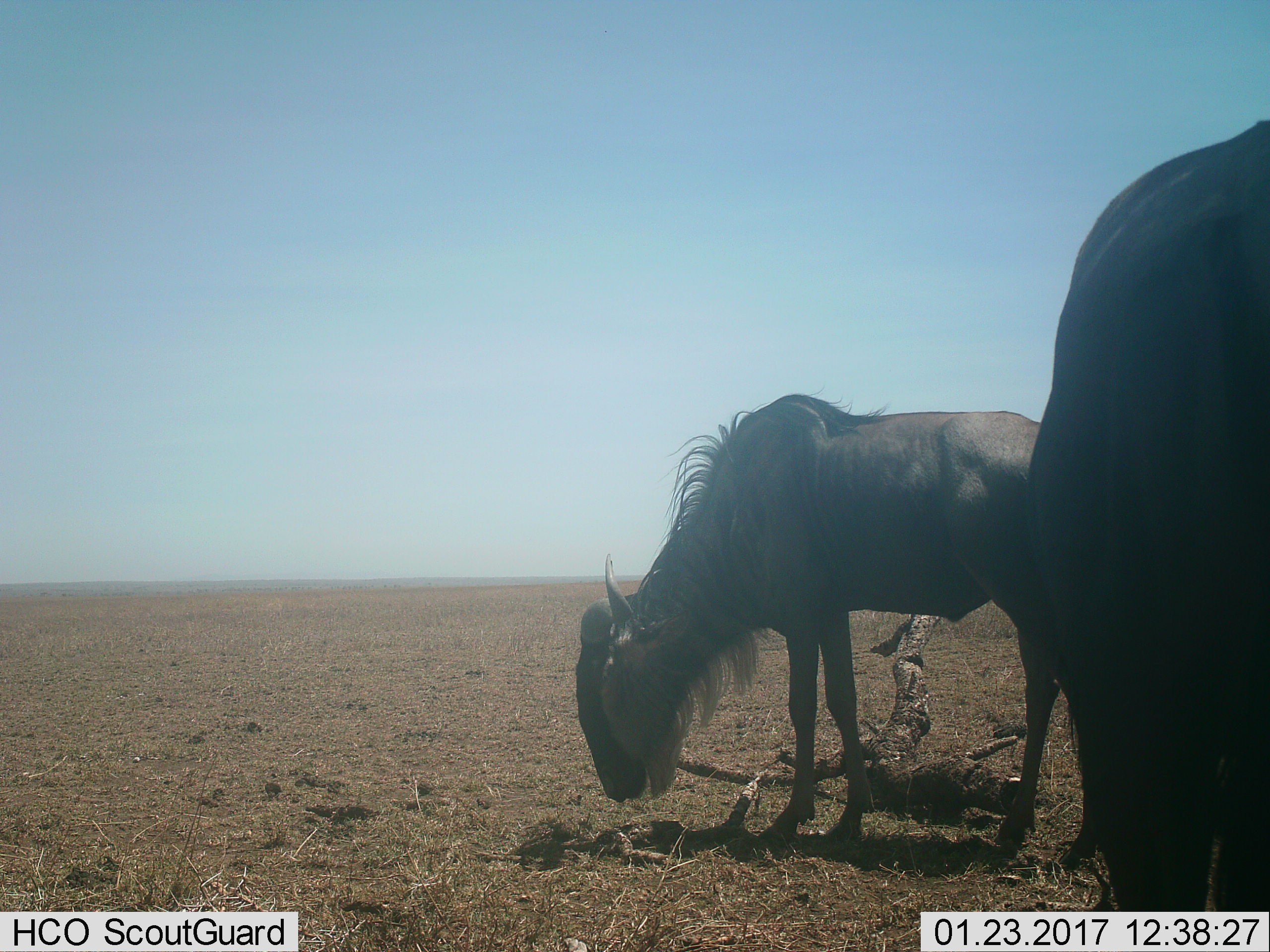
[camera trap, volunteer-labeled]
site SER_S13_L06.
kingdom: Animalia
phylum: Chordata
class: Mammalia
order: Artiodactyla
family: Bovidae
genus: Connochaetes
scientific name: Connochaetes taurinus taurinus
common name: blue wildebeest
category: wildebeestblue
Wildebeestblue (blue wildebeest) (Connochaetes taurinus taurinus), count 2. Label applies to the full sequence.